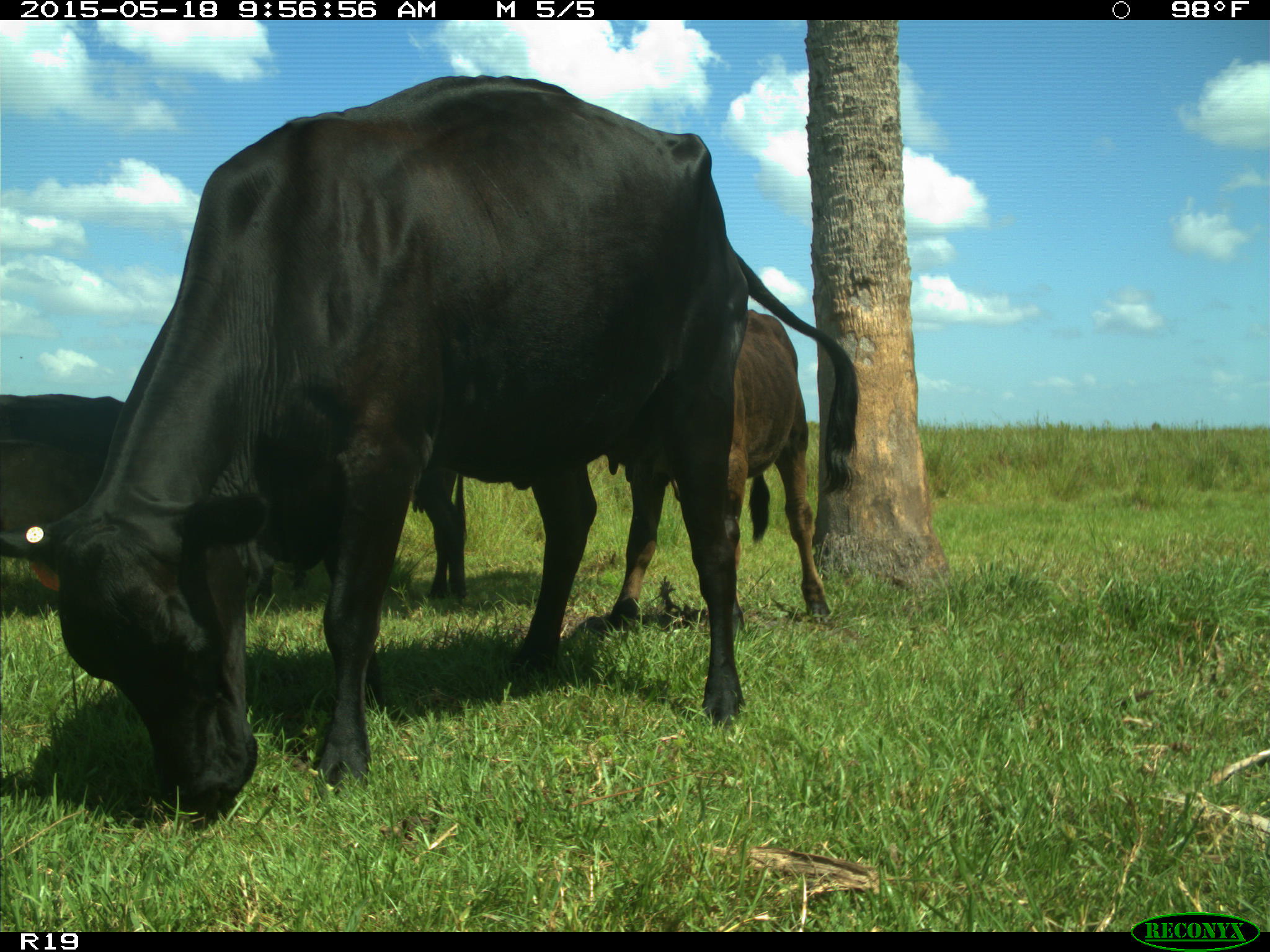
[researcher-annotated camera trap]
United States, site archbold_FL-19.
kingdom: Animalia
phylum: Chordata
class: Mammalia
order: Artiodactyla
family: Bovidae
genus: Bos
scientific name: Bos taurus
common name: domestic cow